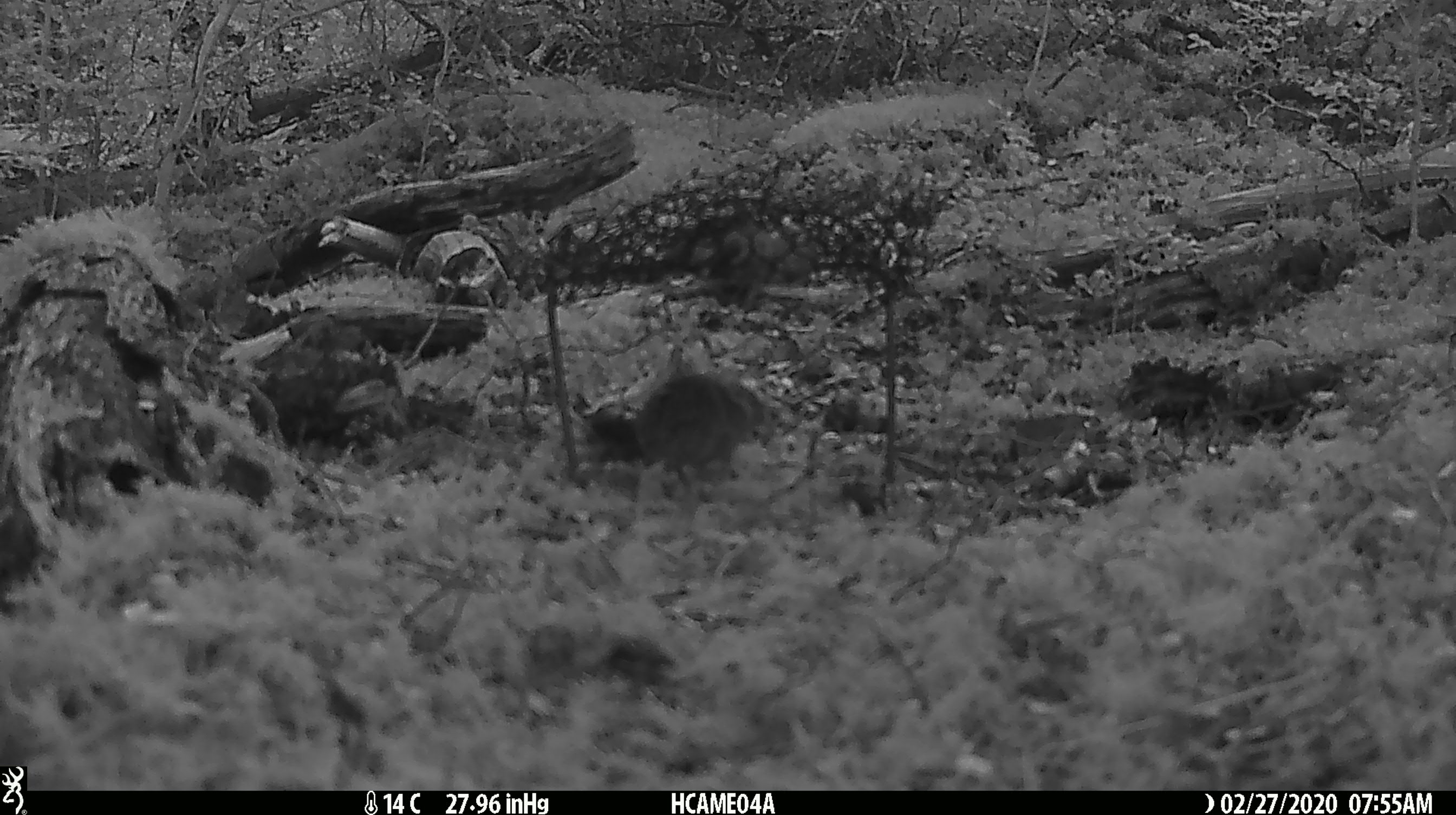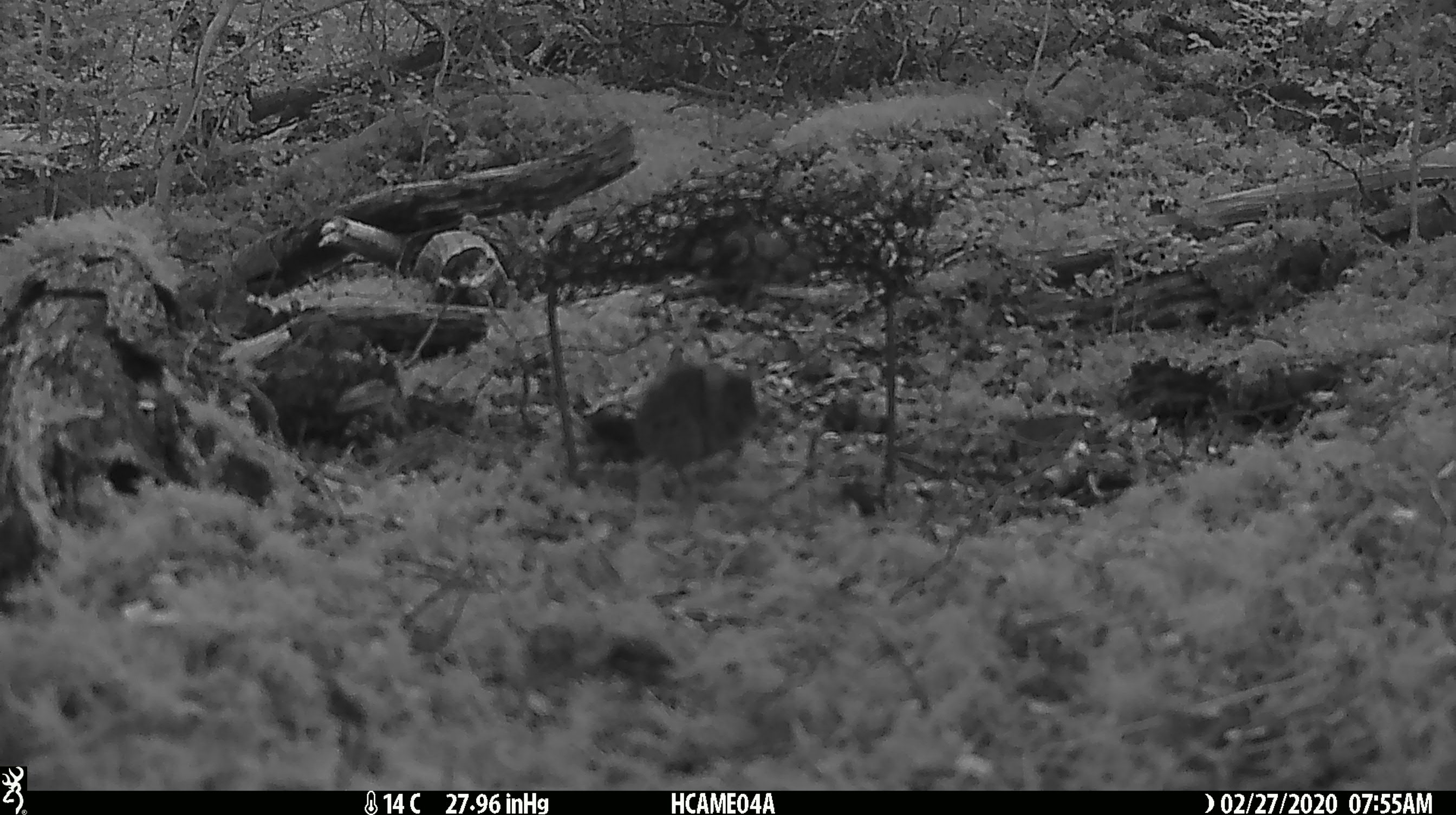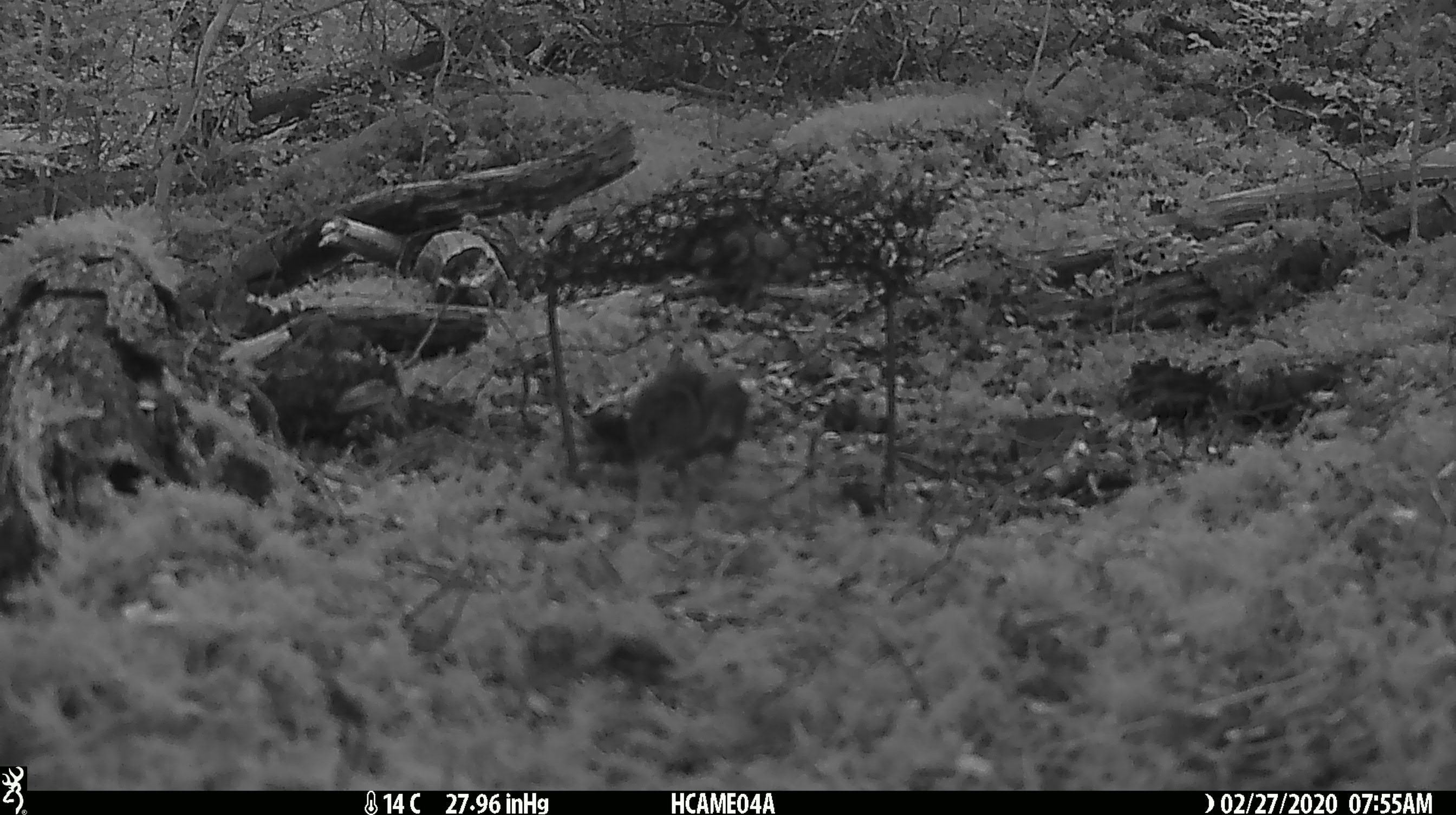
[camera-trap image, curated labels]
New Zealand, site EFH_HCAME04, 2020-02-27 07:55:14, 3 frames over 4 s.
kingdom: Animalia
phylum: Chordata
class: Mammalia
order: Rodentia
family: Muridae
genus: Mus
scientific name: Mus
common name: mouse